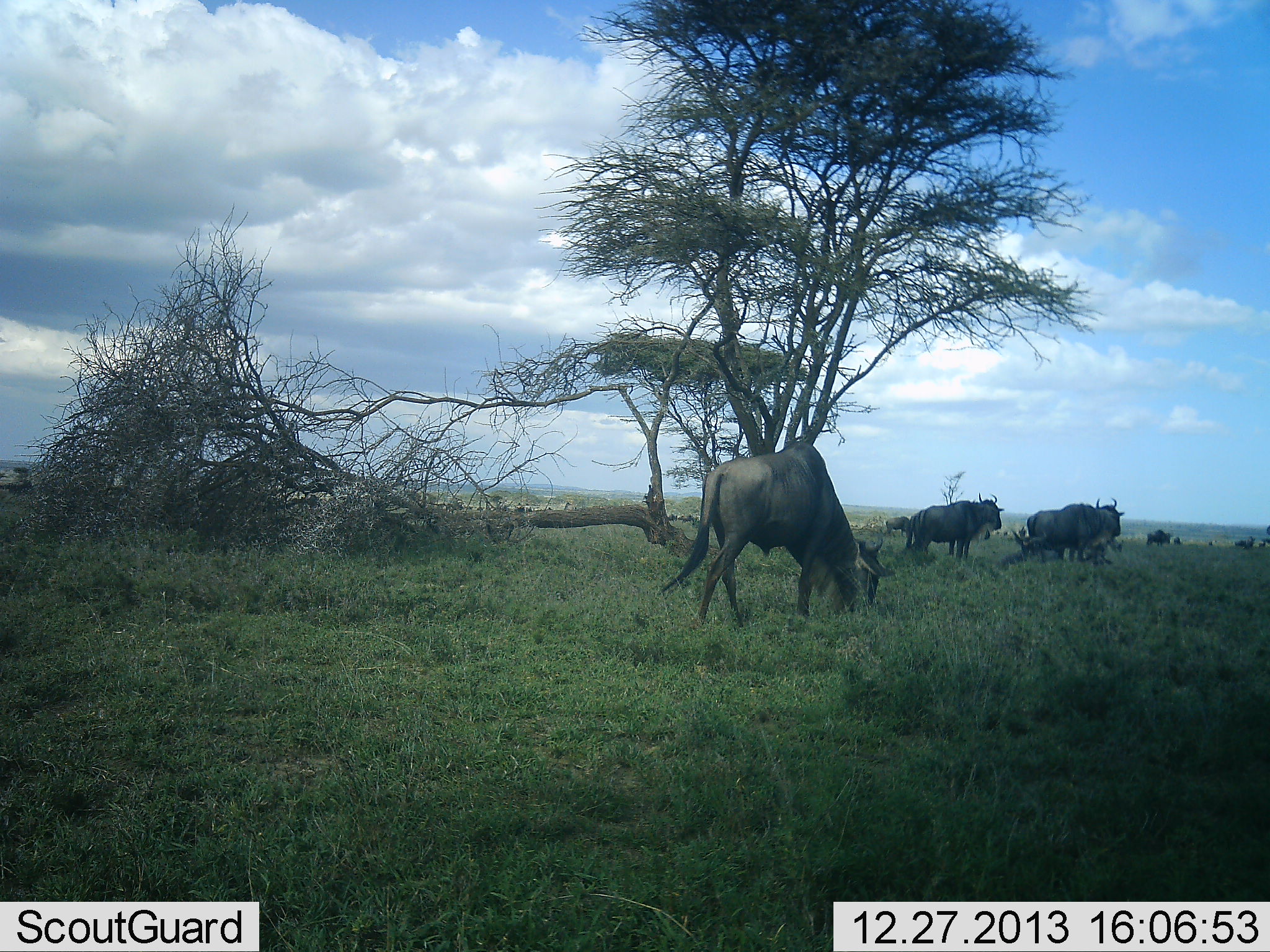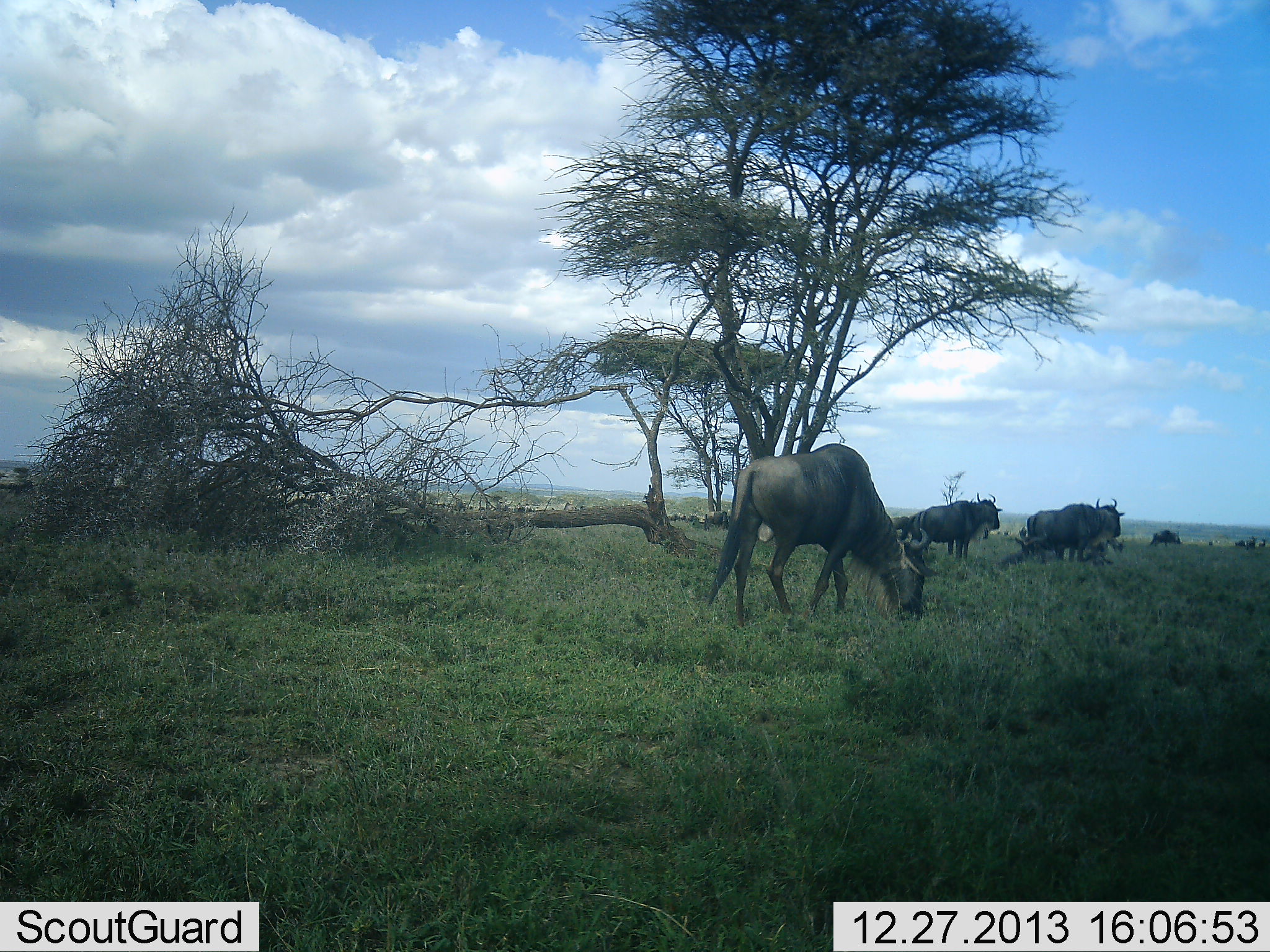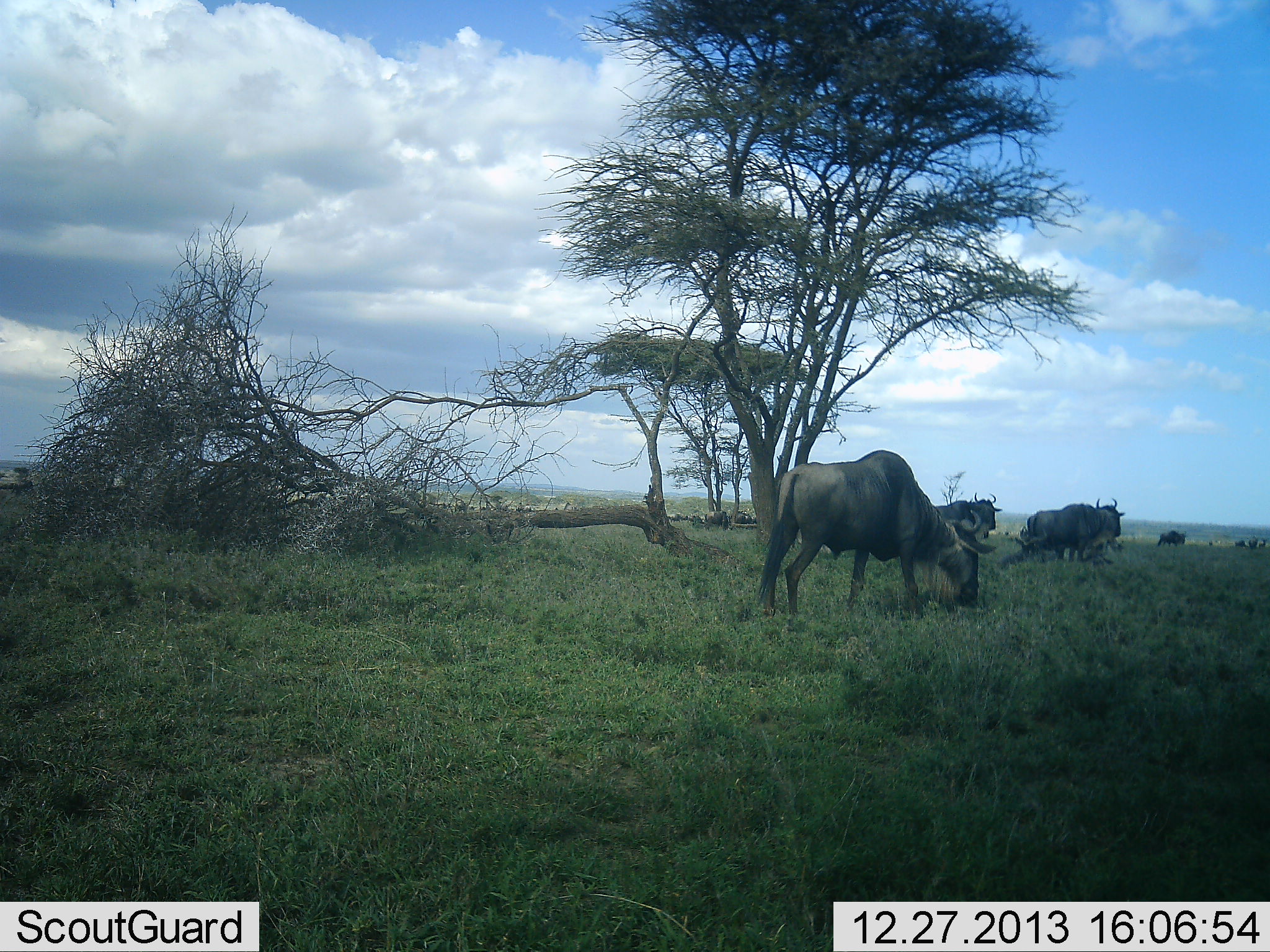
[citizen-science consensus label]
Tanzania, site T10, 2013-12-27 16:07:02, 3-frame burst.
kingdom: Animalia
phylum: Chordata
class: Mammalia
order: Artiodactyla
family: Bovidae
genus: Connochaetes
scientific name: Connochaetes taurinus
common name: blue wildebeest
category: wildebeest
Wildebeest (blue wildebeest) (Connochaetes taurinus), count 5. Behavior (volunteer vote fractions): standing 80%, resting 20%, moving 50%, interacting 0%. Young present (vote fraction): 0%. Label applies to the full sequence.